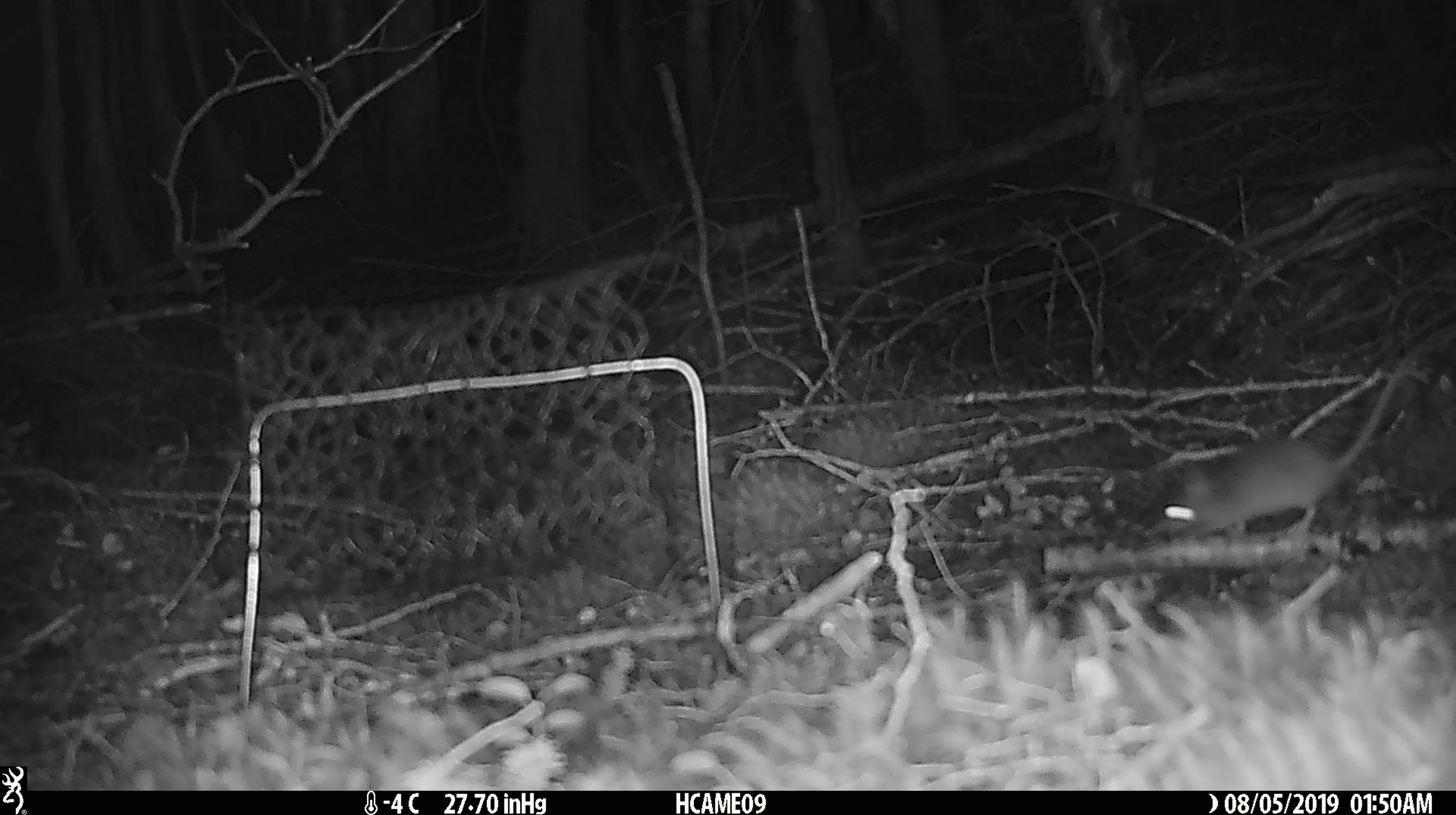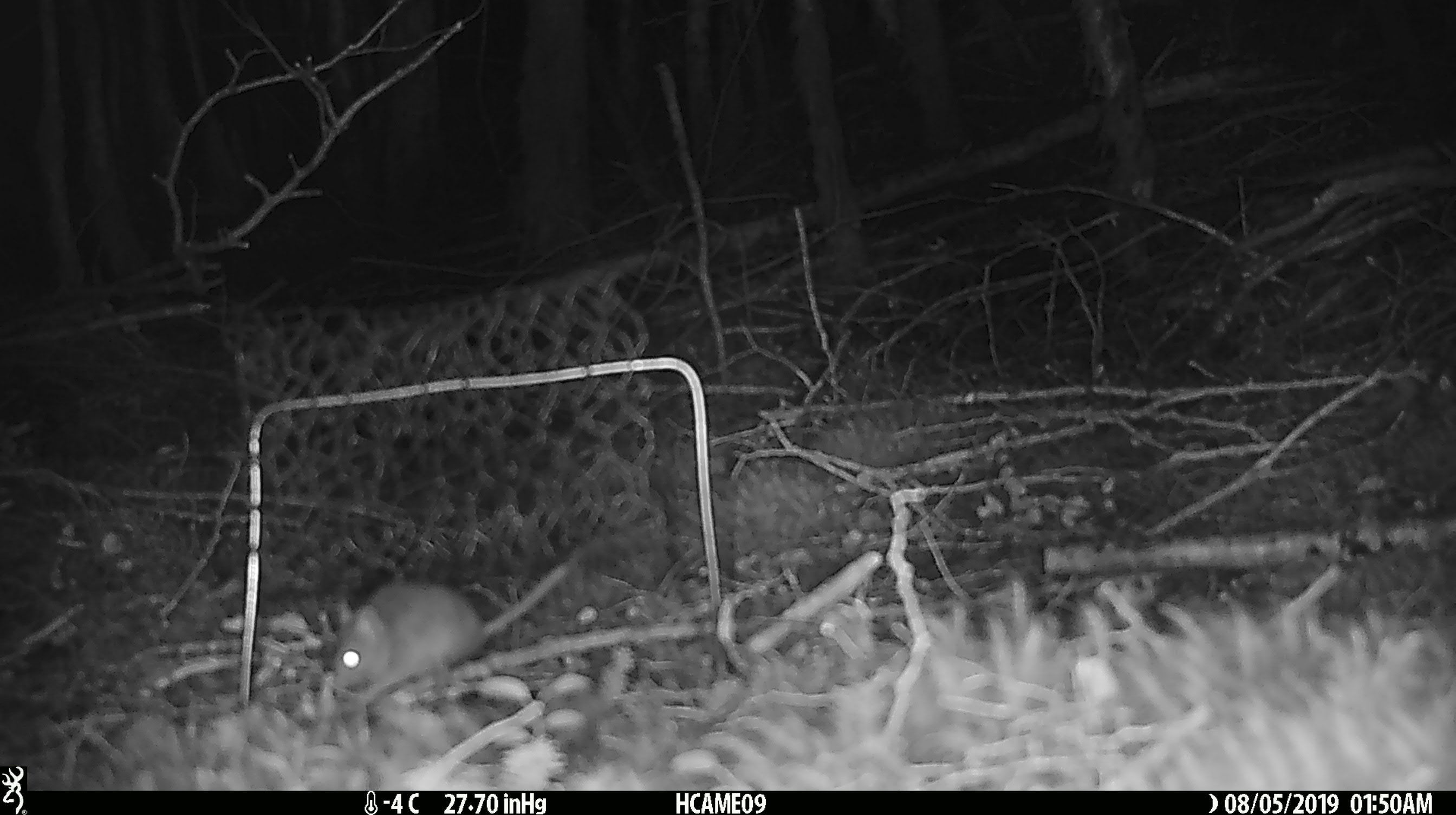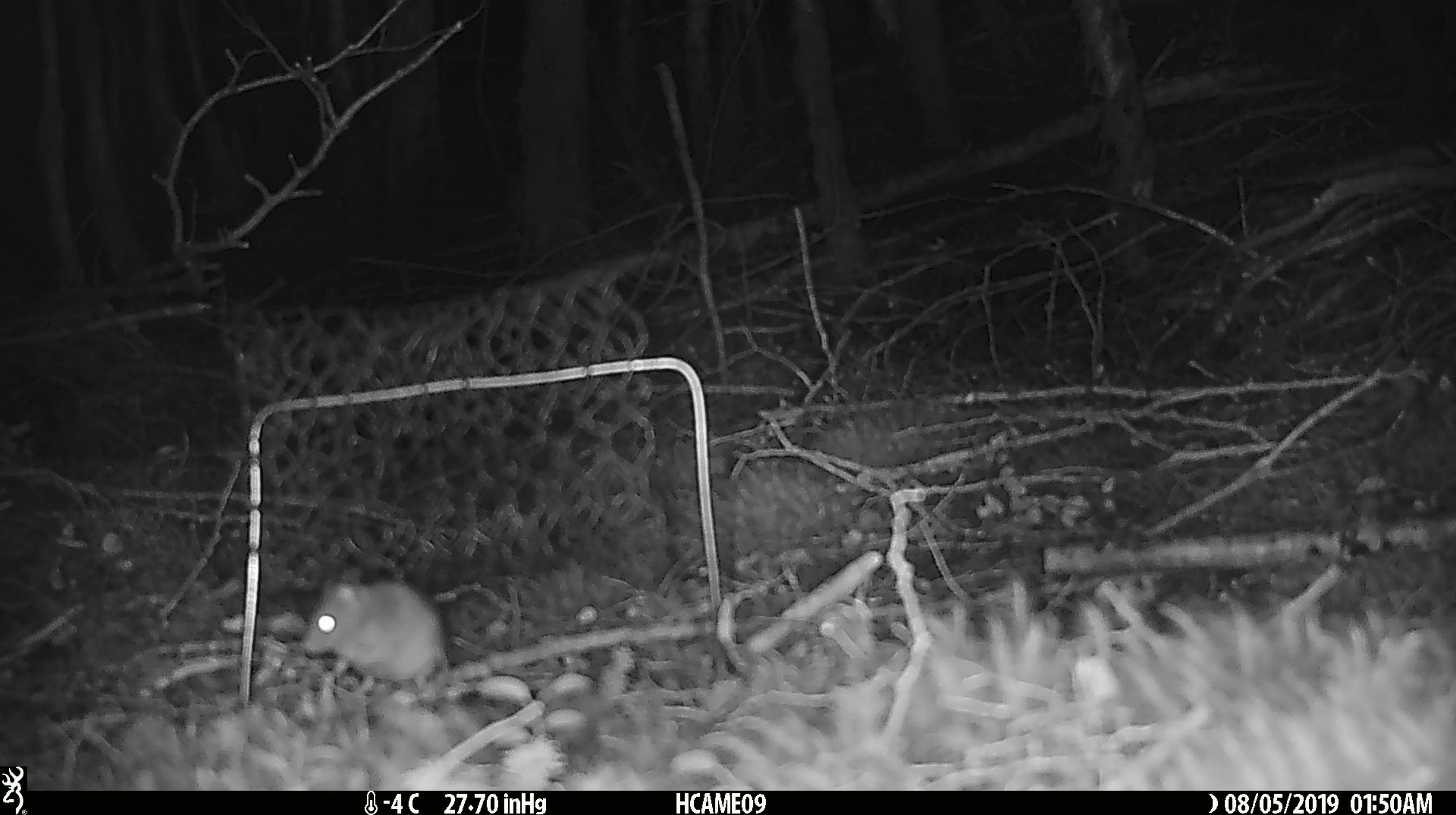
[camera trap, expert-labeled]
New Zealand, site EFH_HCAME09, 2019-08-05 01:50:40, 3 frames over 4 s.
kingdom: Animalia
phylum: Chordata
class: Mammalia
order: Rodentia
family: Muridae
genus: Mus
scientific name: Mus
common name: mouse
Mouse (Mus).